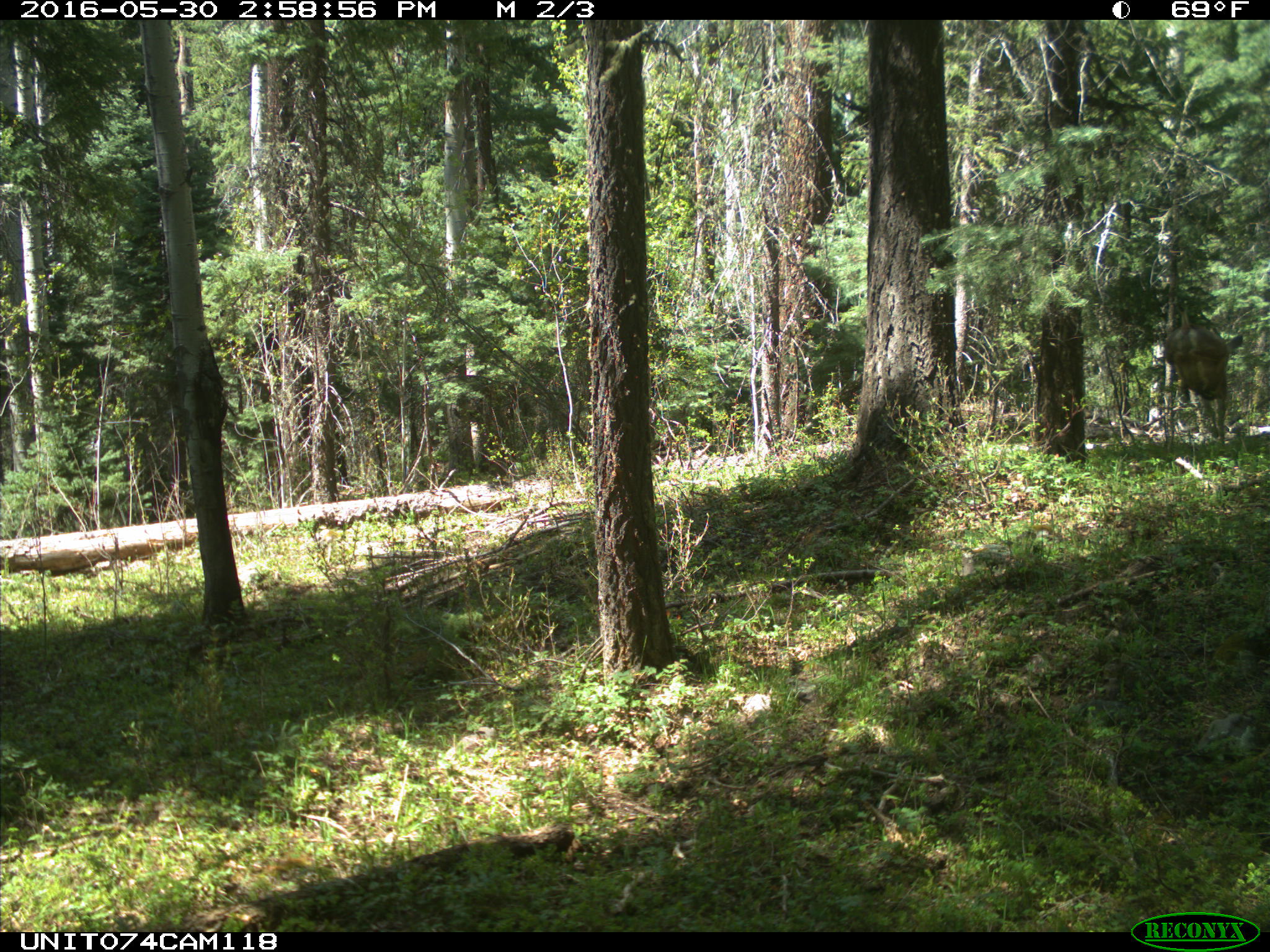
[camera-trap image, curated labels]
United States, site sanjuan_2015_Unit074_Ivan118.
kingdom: Animalia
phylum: Chordata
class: Mammalia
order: Artiodactyla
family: Cervidae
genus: Odocoileus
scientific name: Odocoileus hemionus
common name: mule deer